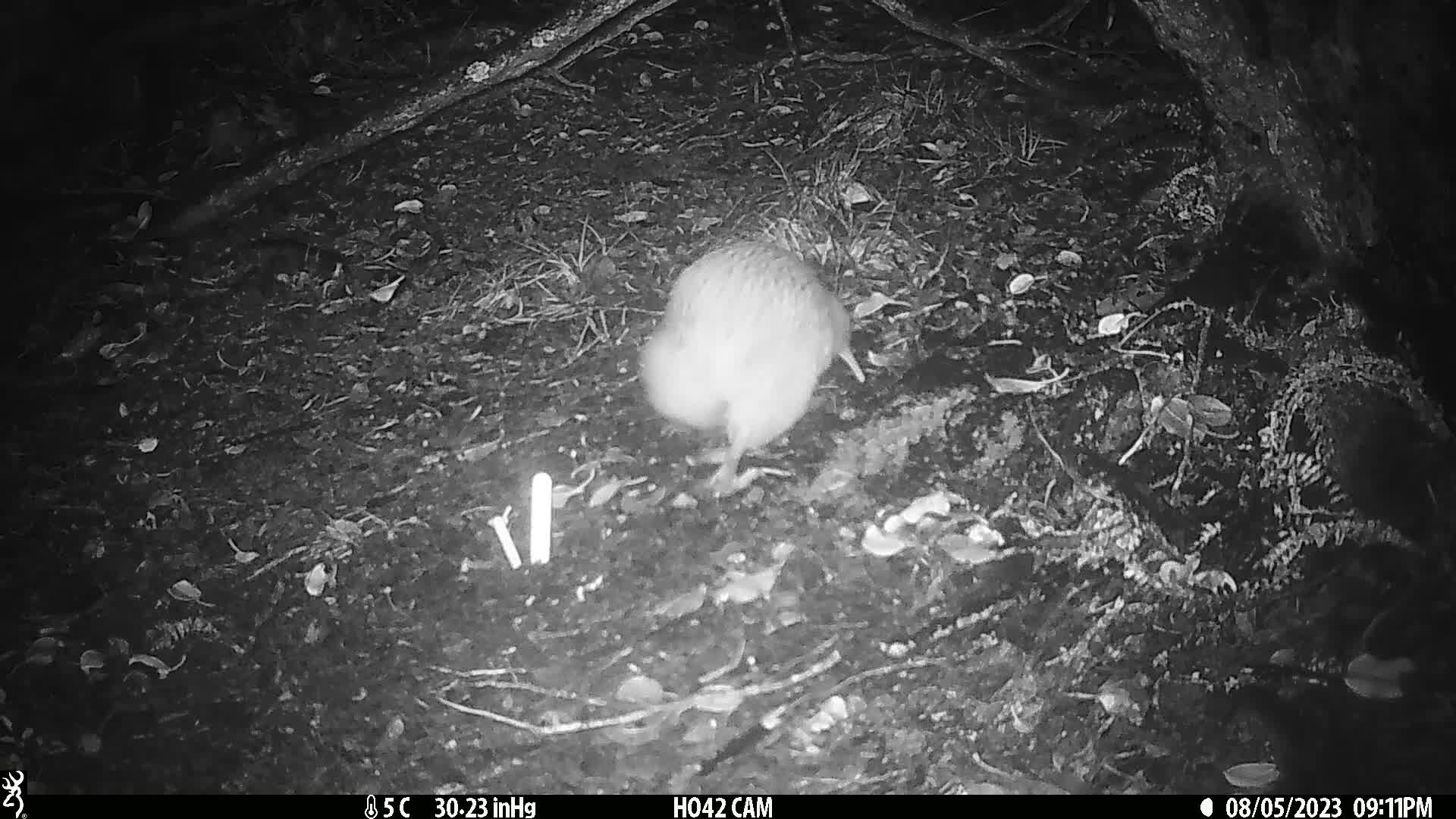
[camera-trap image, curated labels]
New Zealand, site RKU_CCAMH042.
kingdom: Animalia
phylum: Chordata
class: Aves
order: Apterygiformes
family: Apterygidae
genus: Apteryx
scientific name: Apteryx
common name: kiwi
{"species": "kiwi (Apteryx)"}